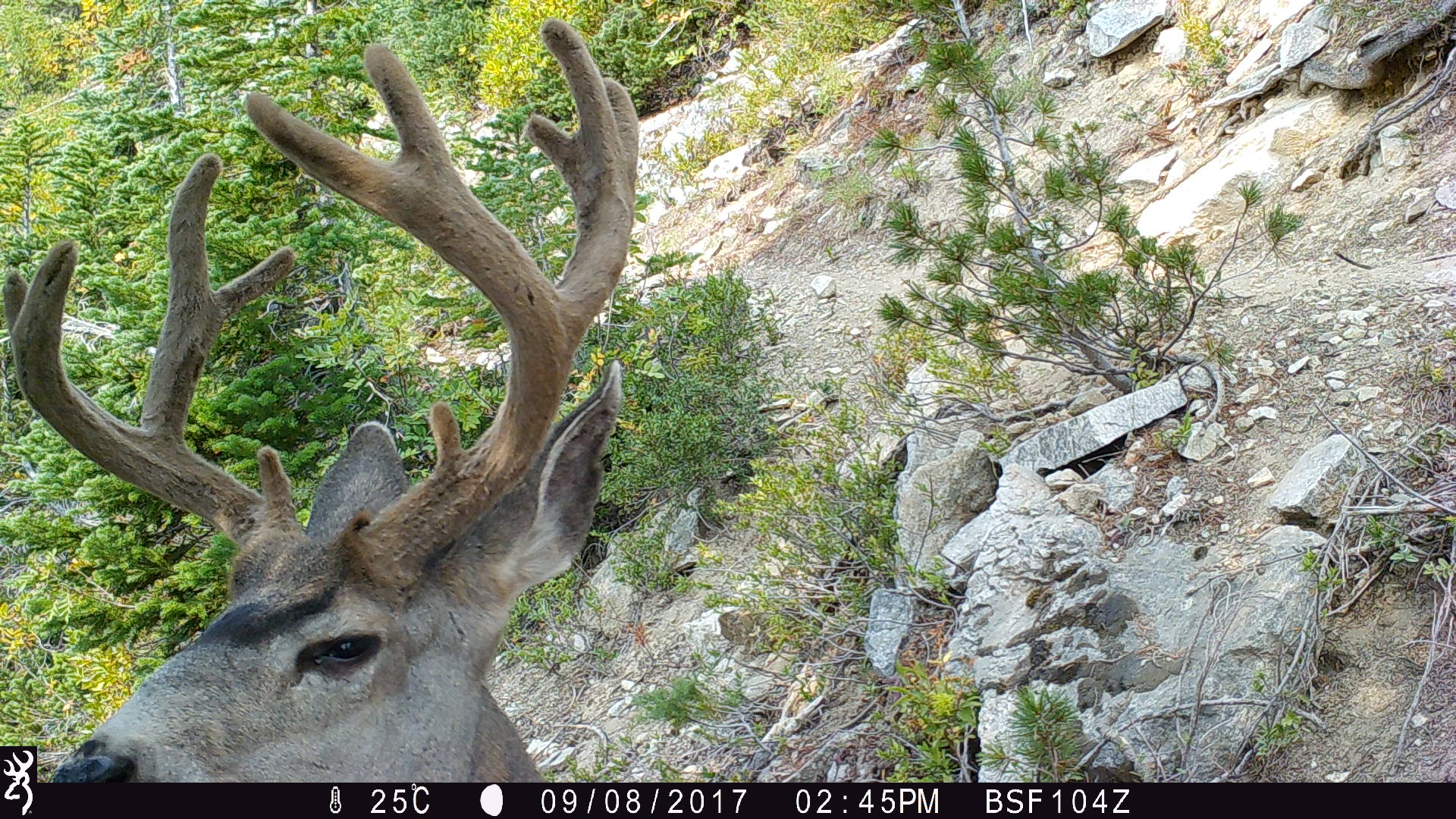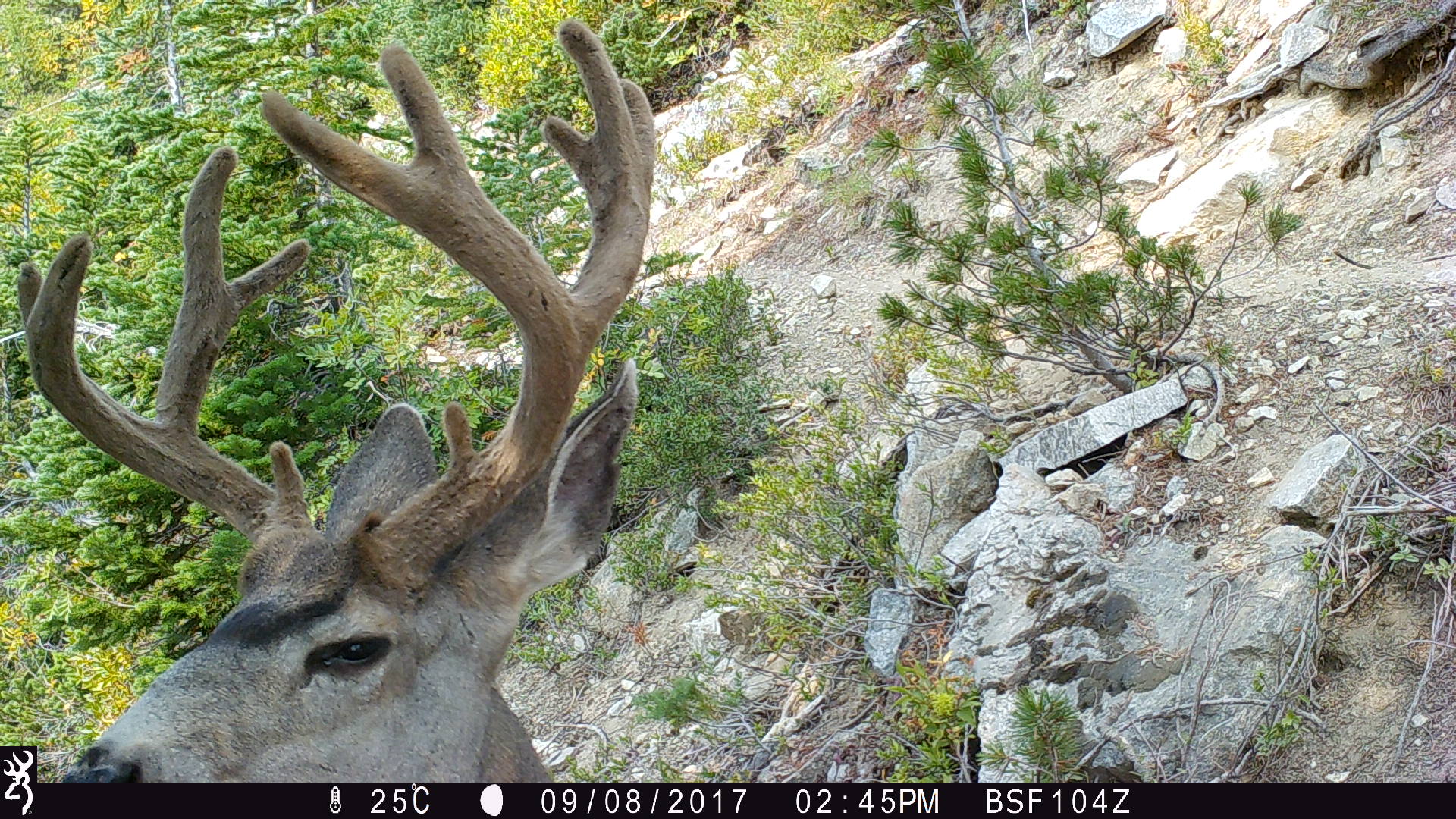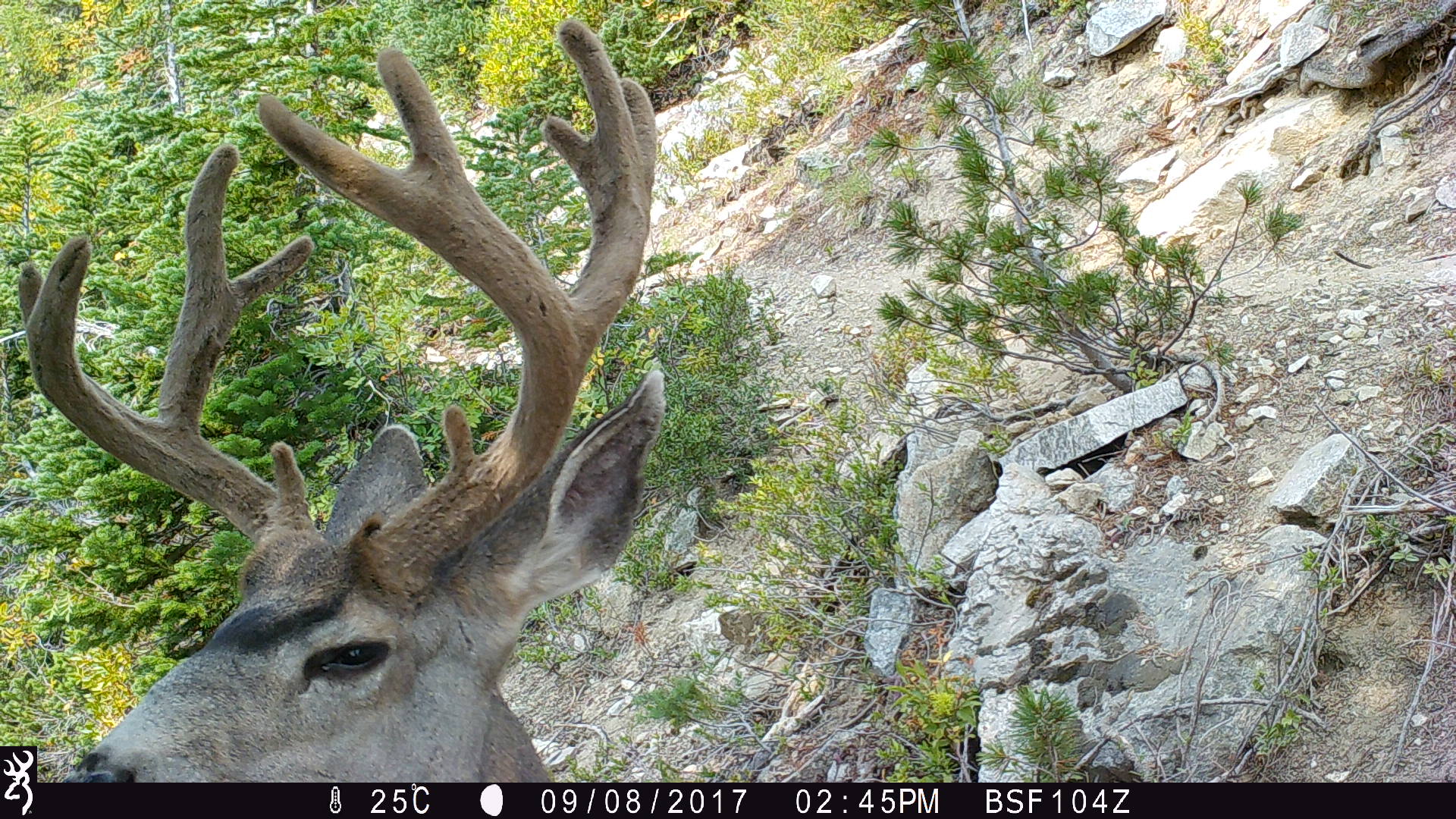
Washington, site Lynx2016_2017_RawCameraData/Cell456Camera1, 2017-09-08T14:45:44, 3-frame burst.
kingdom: Animalia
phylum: Chordata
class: Mammalia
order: Artiodactyla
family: Cervidae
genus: Odocoileus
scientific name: Odocoileus hemionus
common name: mule deer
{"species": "Odocoileus hemionus (mule deer)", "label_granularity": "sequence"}